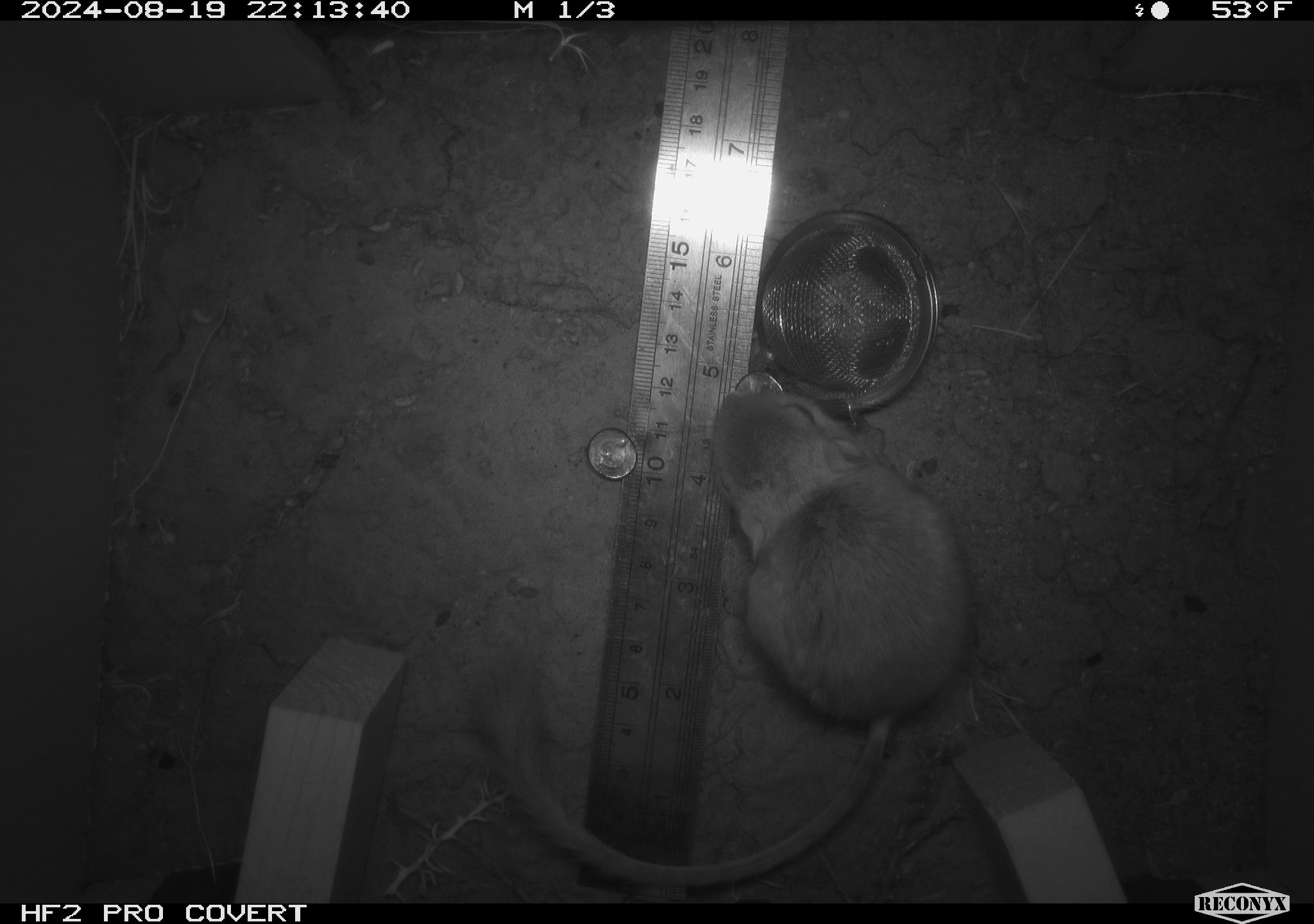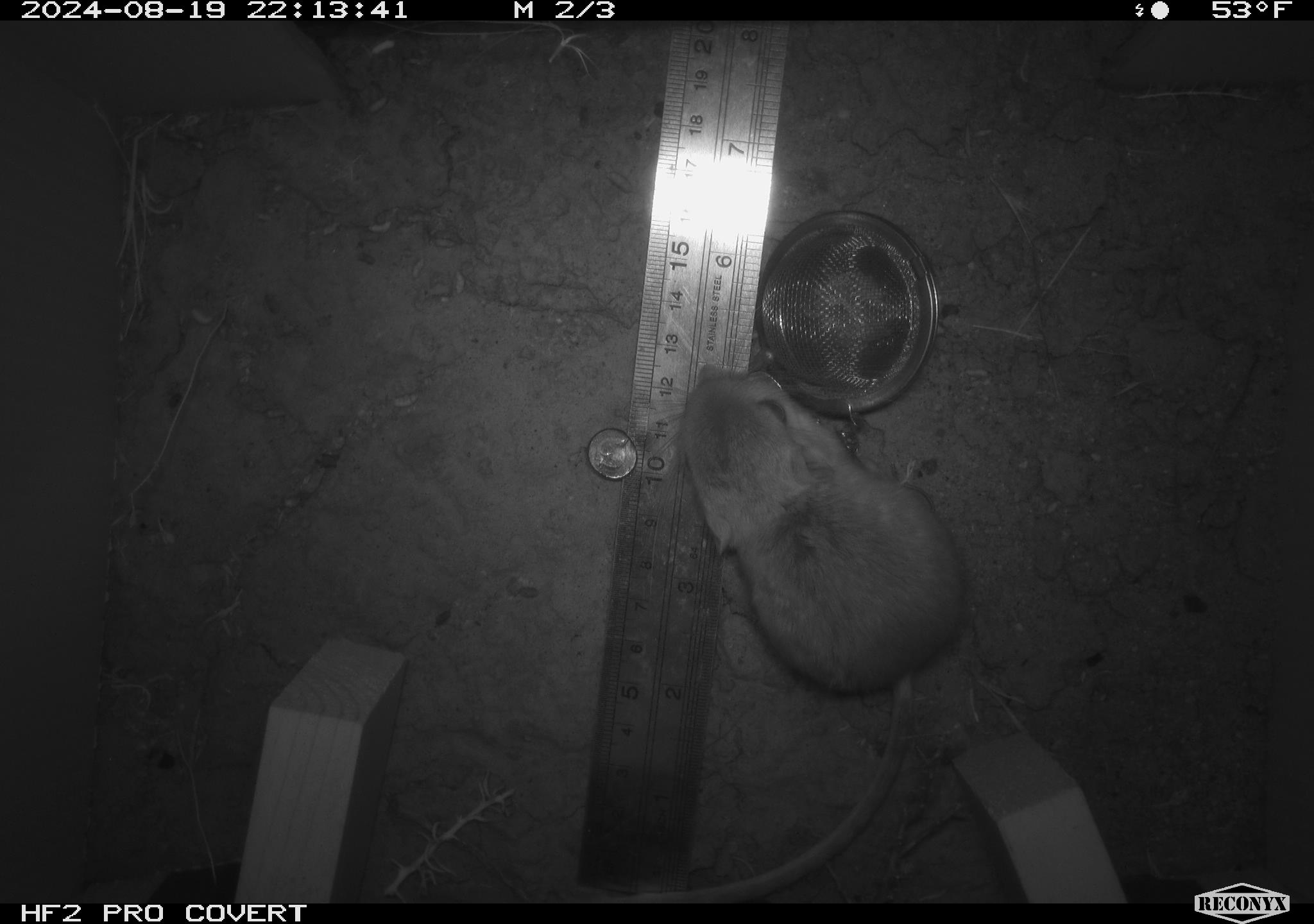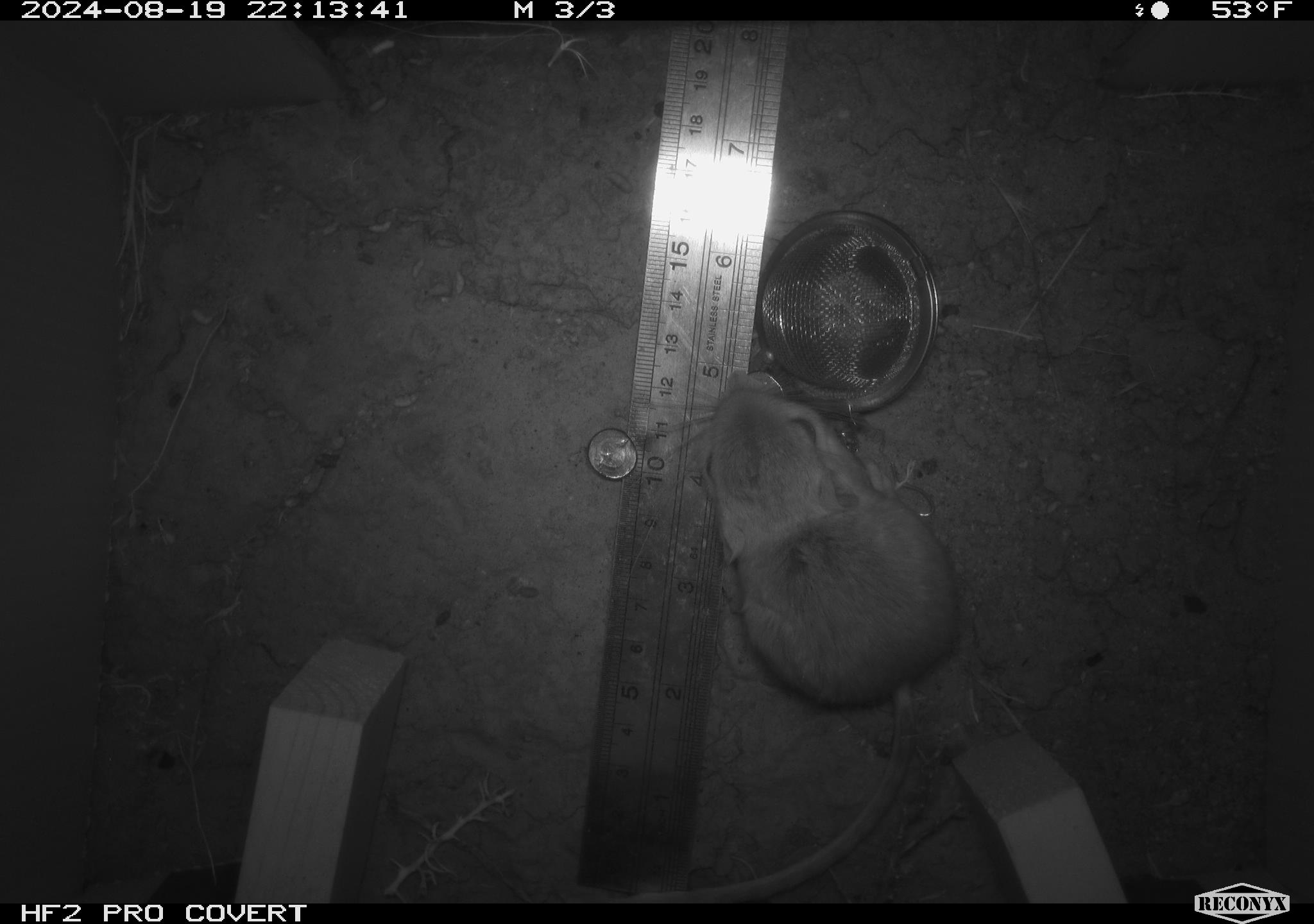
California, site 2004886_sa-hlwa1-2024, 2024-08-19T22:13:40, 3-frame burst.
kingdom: Animalia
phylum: Chordata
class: Mammalia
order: Rodentia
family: Heteromyidae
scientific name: Heteromyidae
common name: kangaroo rats and pocket mice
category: heteromyidae family